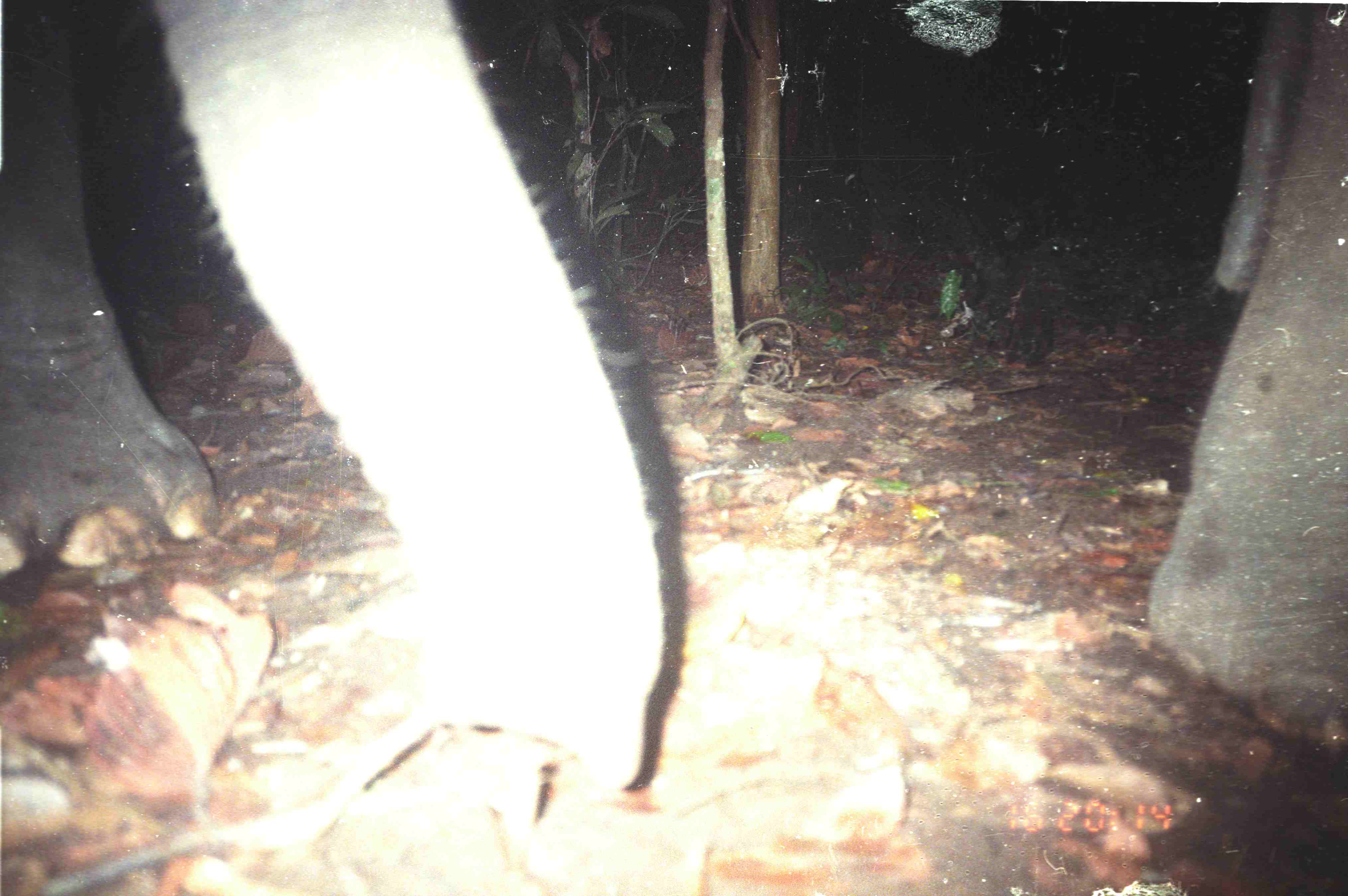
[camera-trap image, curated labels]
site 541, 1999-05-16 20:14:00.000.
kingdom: Animalia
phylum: Chordata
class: Mammalia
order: Proboscidea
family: Elephantidae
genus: Elephas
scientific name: Elephas maximus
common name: asian elephant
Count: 2.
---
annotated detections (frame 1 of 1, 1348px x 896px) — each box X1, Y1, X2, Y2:
elephas maximus: 0, 0, 667, 793; 1144, 0, 1348, 767